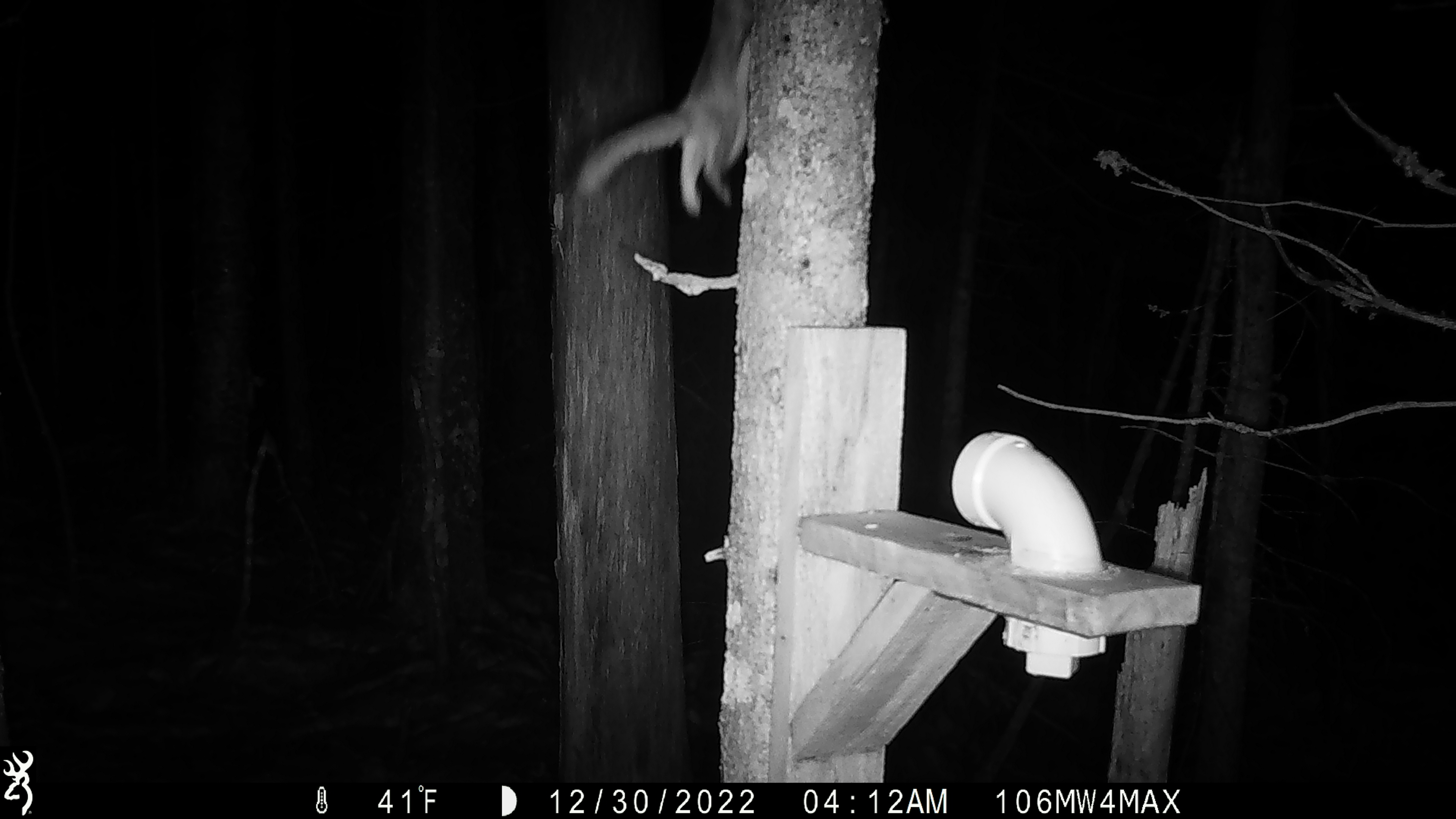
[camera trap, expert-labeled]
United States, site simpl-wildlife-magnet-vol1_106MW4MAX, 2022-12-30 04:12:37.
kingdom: Animalia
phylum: Chordata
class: Mammalia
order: Rodentia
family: Sciuridae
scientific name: Sciuridae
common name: squirrel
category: squirrel sp.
Squirrel sp. (squirrel) (Sciuridae).